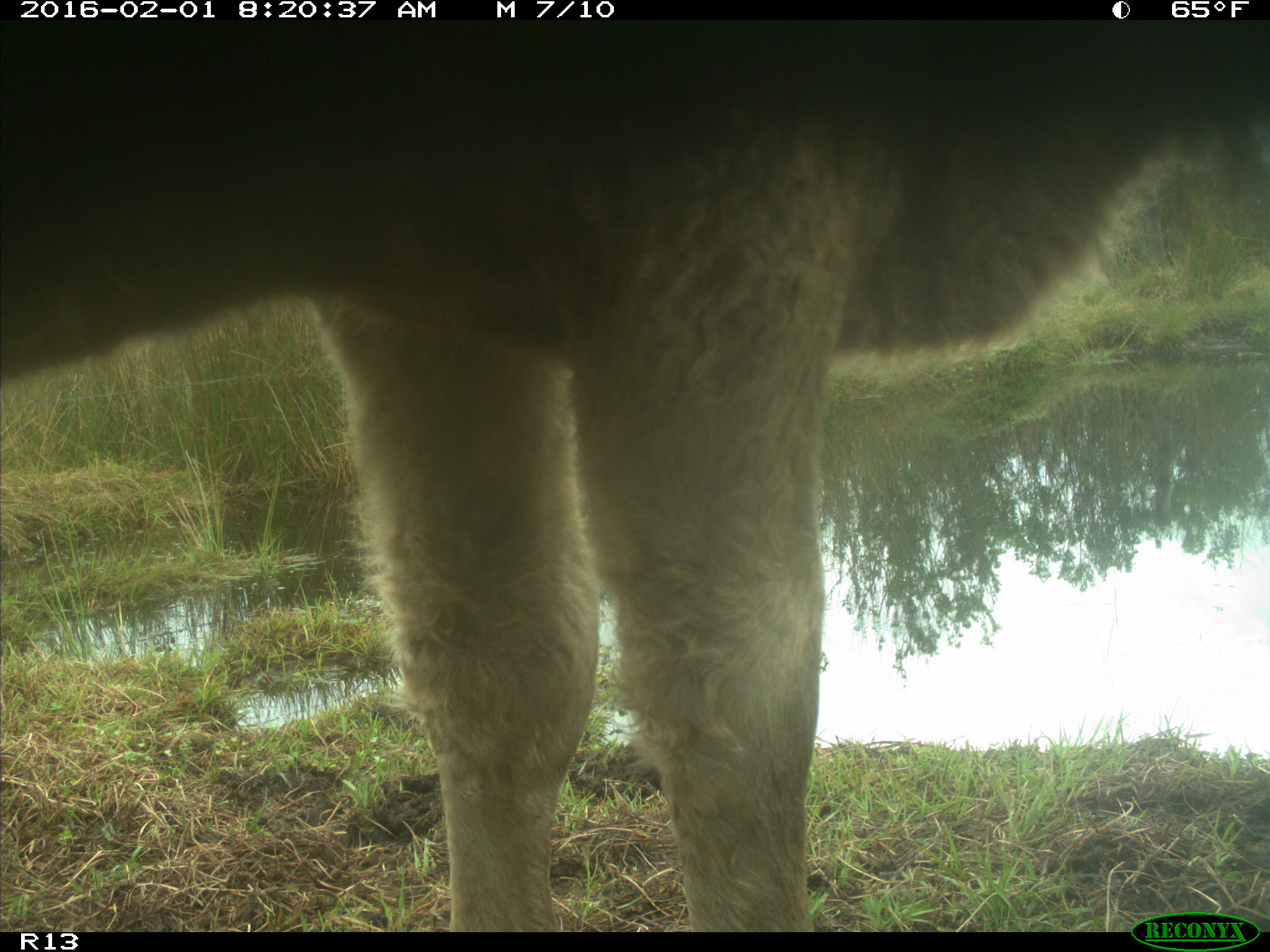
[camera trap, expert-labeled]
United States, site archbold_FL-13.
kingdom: Animalia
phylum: Chordata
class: Mammalia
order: Artiodactyla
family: Bovidae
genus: Bos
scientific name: Bos taurus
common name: domestic cow